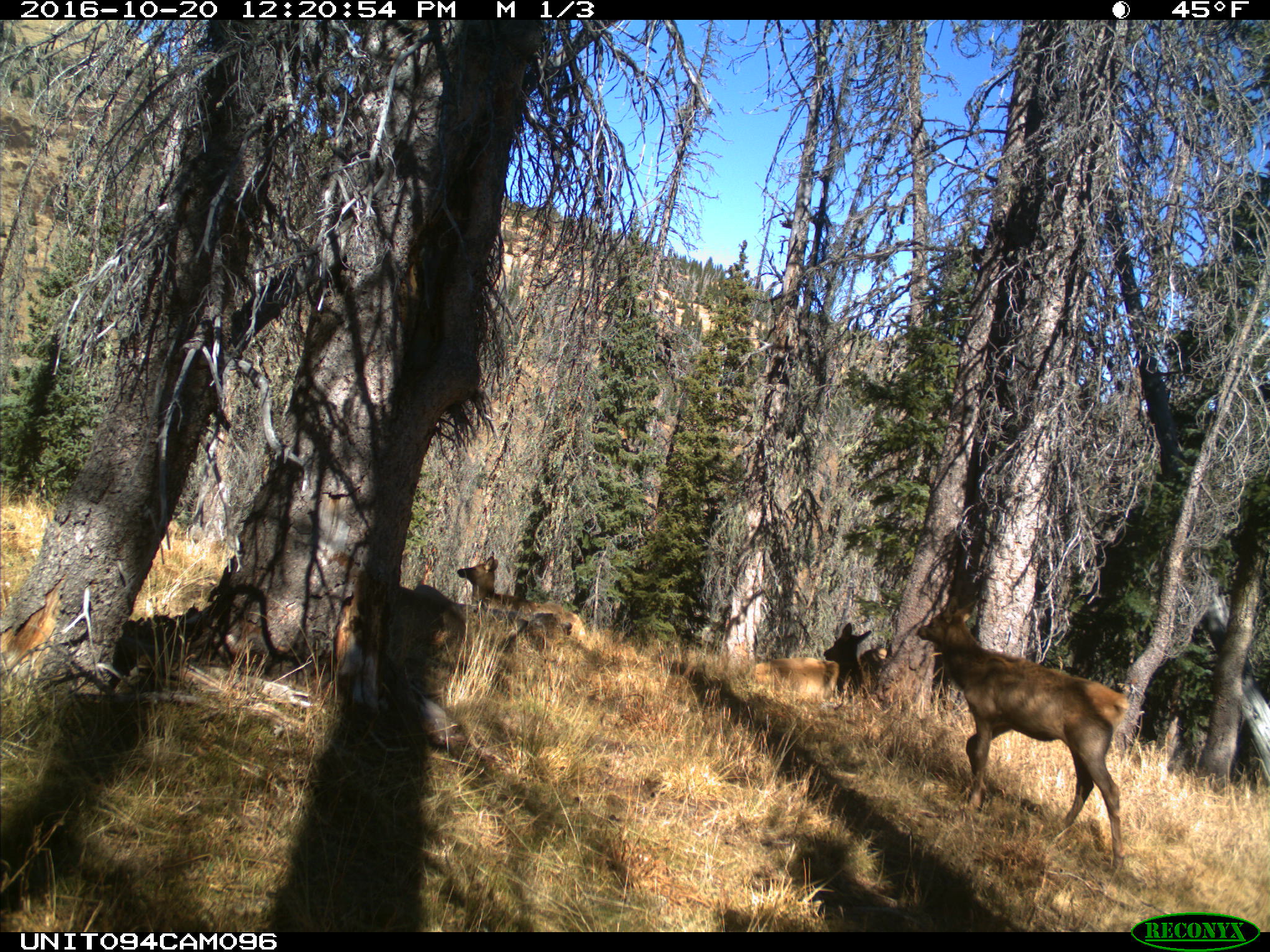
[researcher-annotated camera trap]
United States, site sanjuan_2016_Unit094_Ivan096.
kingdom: Animalia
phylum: Chordata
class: Mammalia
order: Artiodactyla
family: Cervidae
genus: Cervus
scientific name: Cervus elaphus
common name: red deer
Cervus elaphus (red deer).